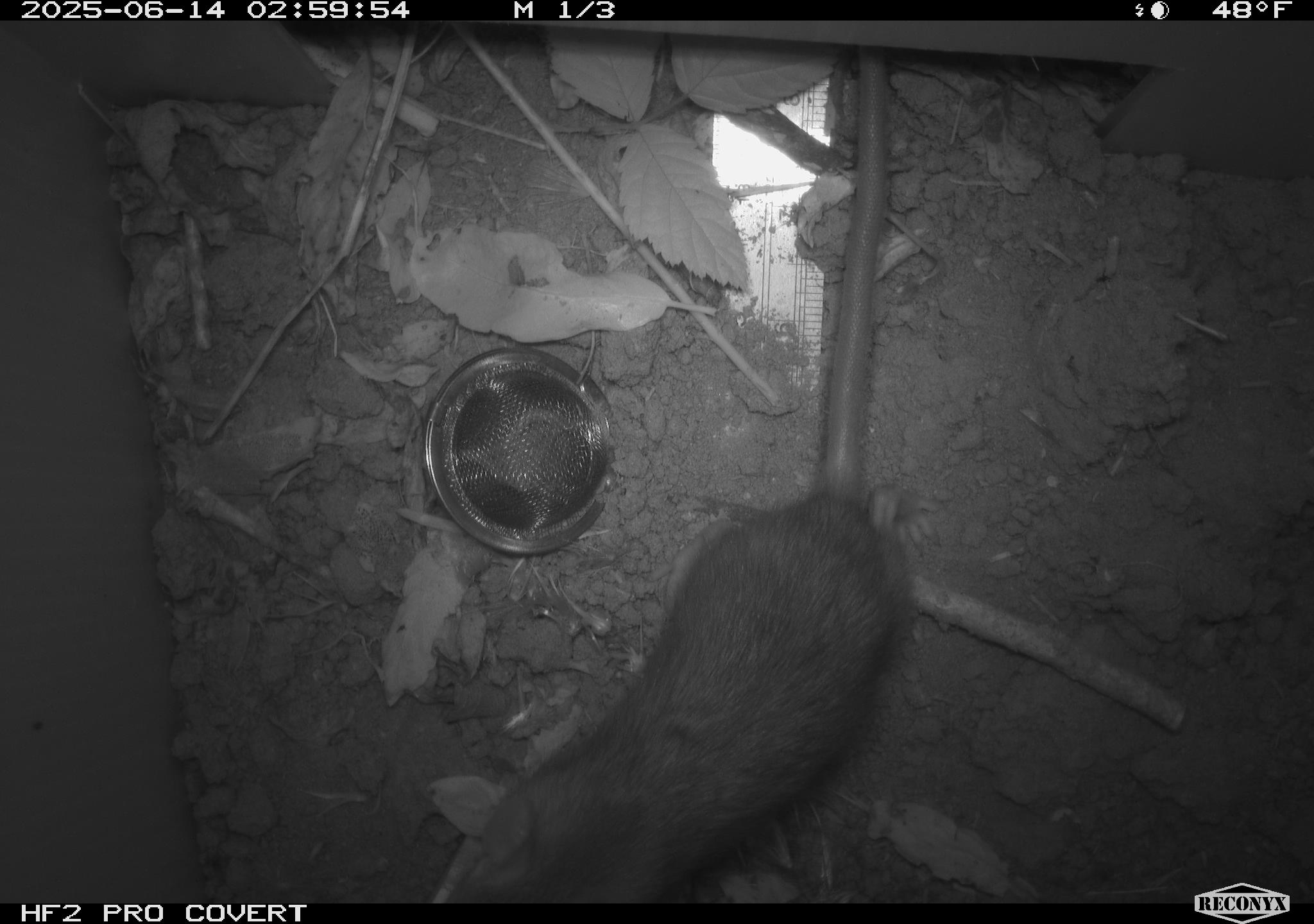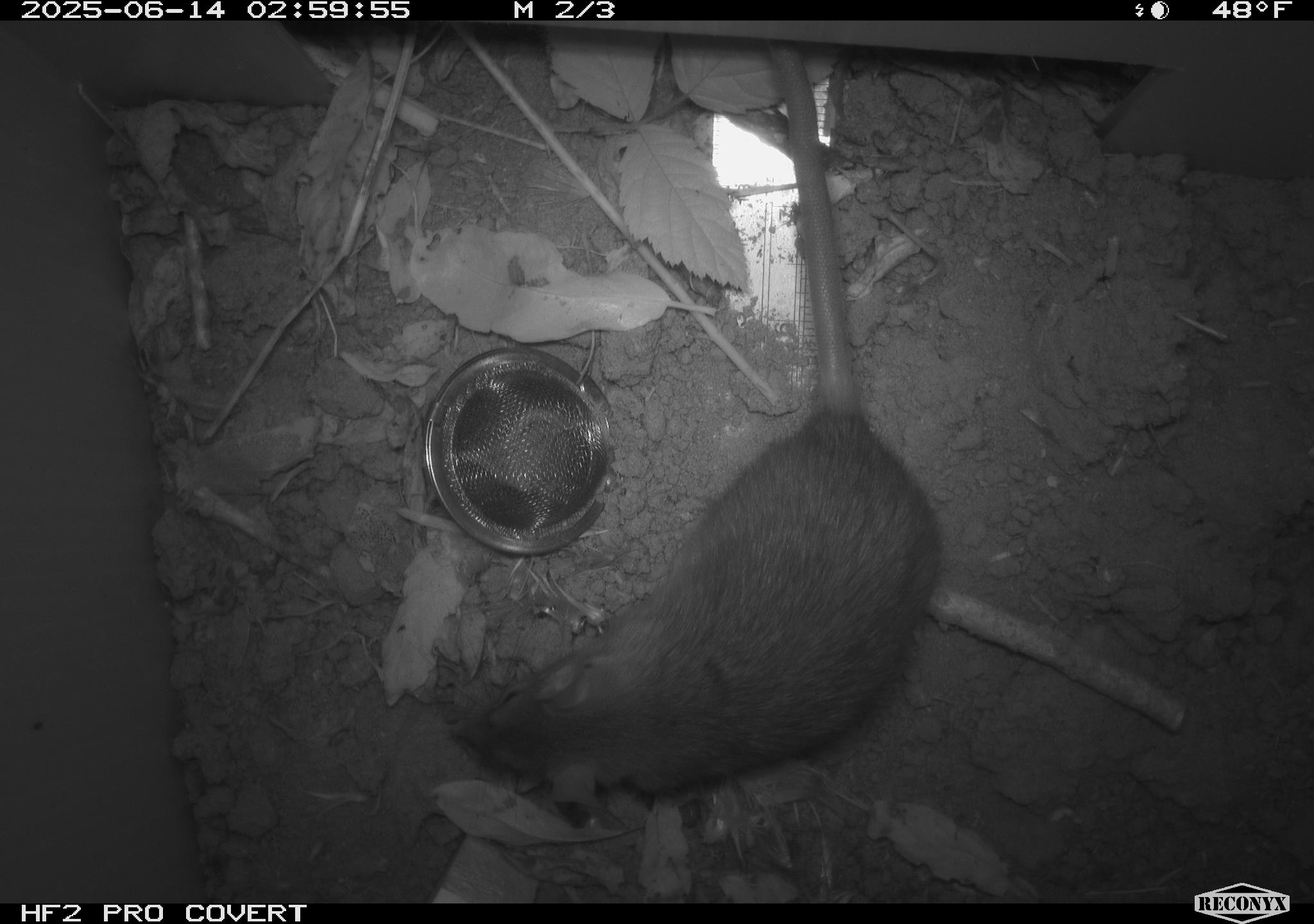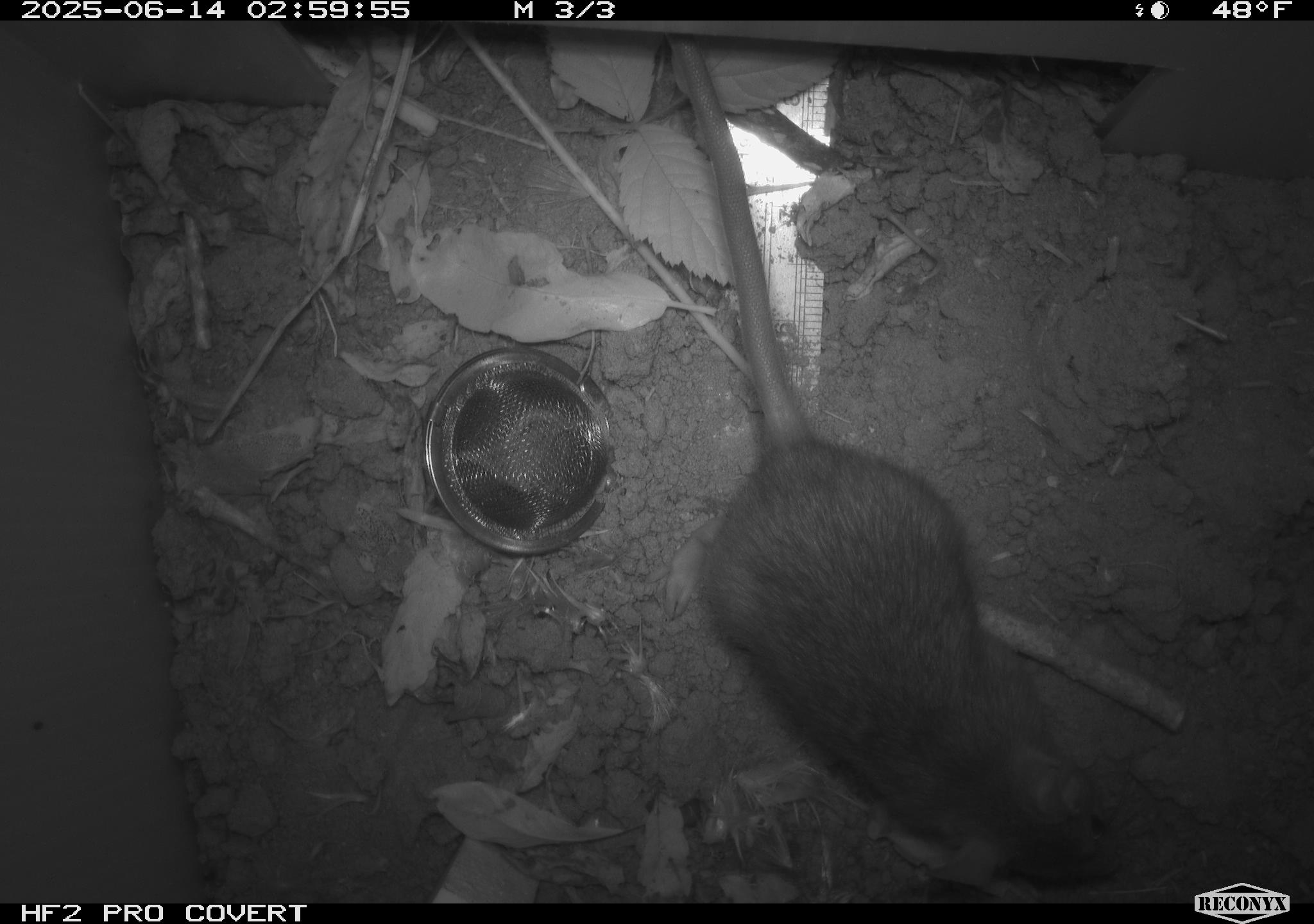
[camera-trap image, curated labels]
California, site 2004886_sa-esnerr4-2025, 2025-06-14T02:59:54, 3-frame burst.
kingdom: Animalia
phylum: Chordata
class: Mammalia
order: Rodentia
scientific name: Rodentia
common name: rodent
Rodent (Rodentia).